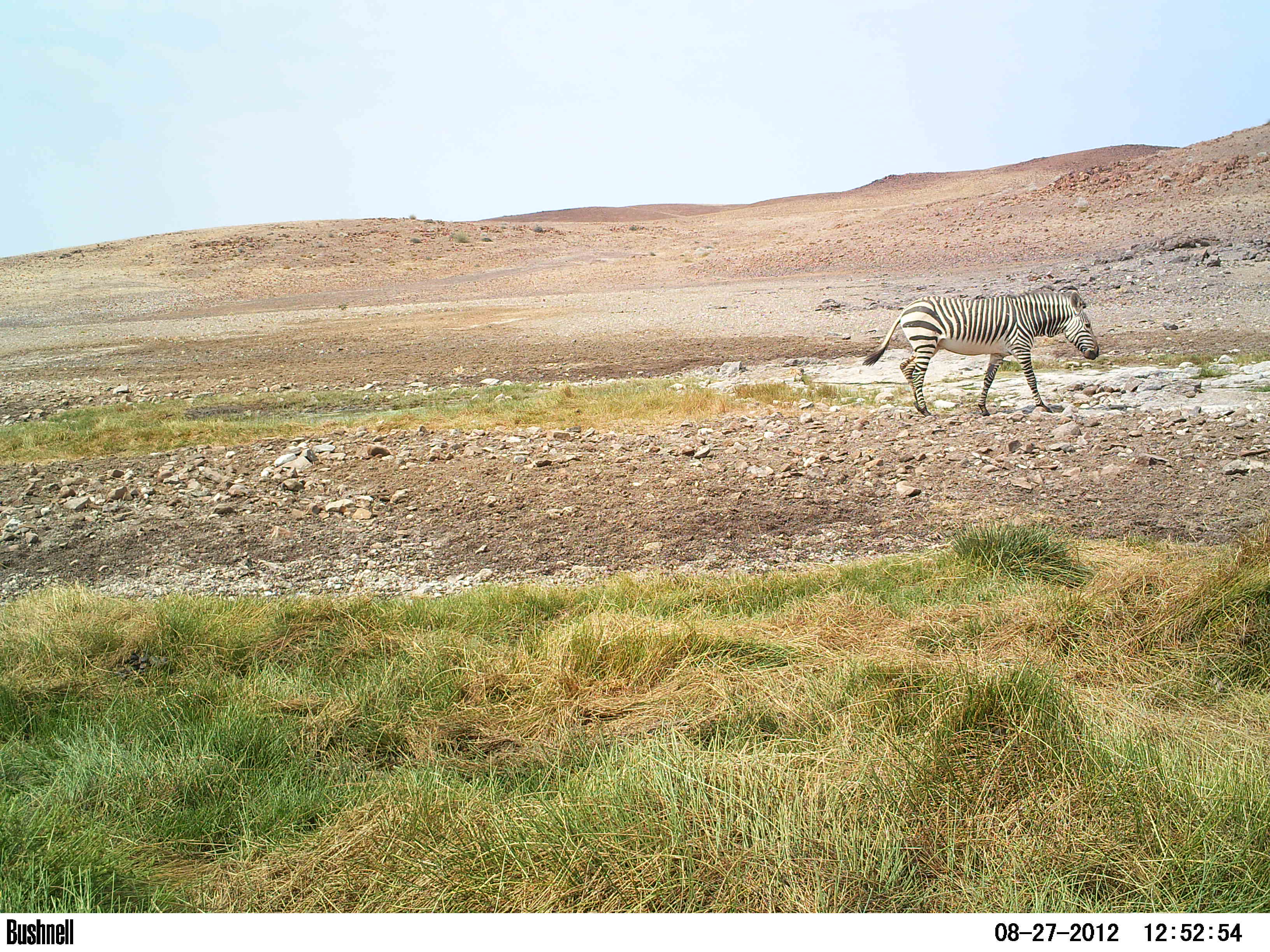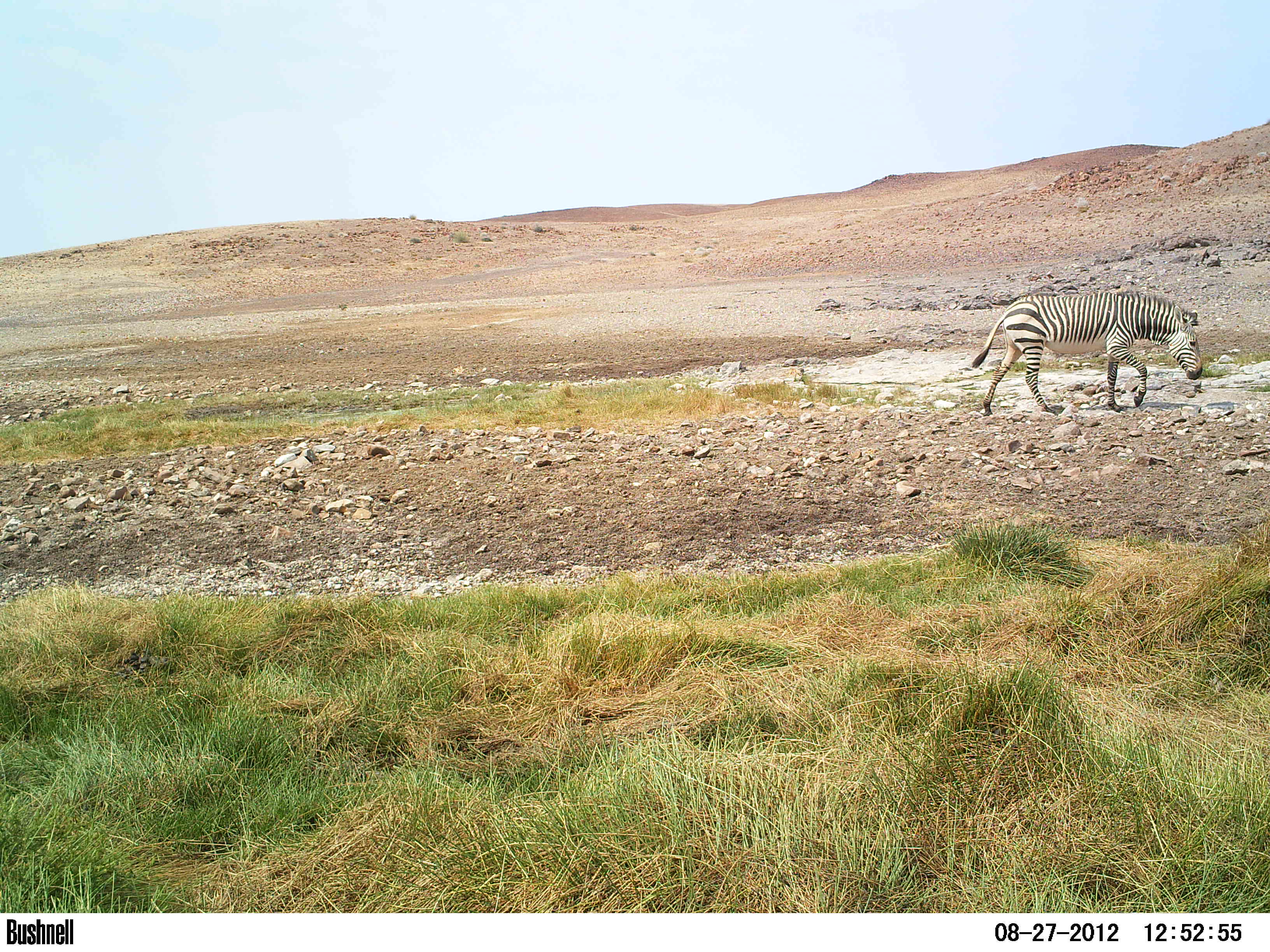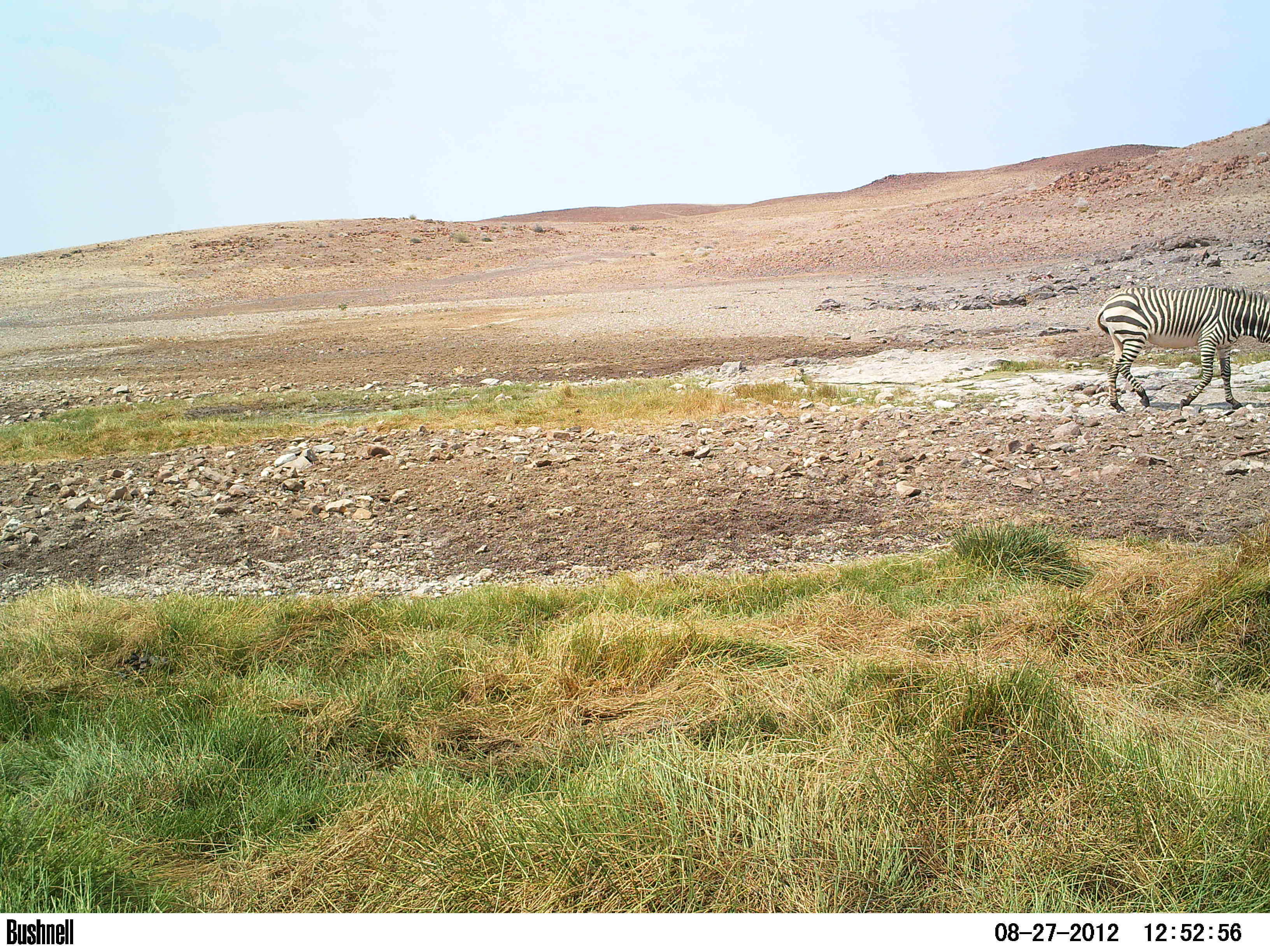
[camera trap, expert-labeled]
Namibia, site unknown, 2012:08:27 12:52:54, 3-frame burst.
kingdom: Animalia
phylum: Chordata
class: Mammalia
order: Perissodactyla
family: Equidae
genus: Equus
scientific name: Equus zebra hartmannae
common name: hartmann's mountain zebra